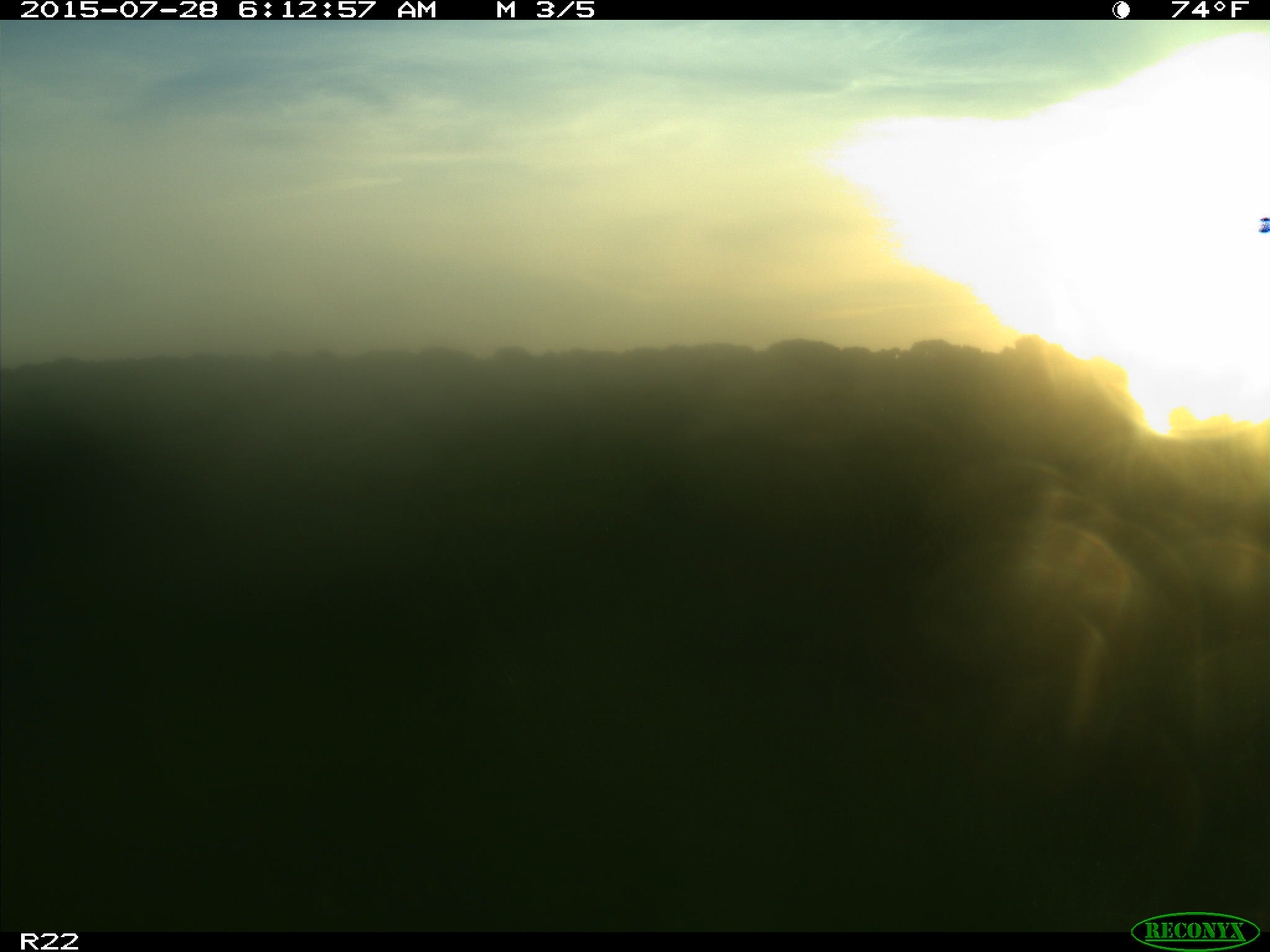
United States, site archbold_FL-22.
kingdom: Animalia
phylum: Chordata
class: Mammalia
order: Artiodactyla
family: Bovidae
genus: Bos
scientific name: Bos taurus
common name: domestic cow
Bos taurus (domestic cow).